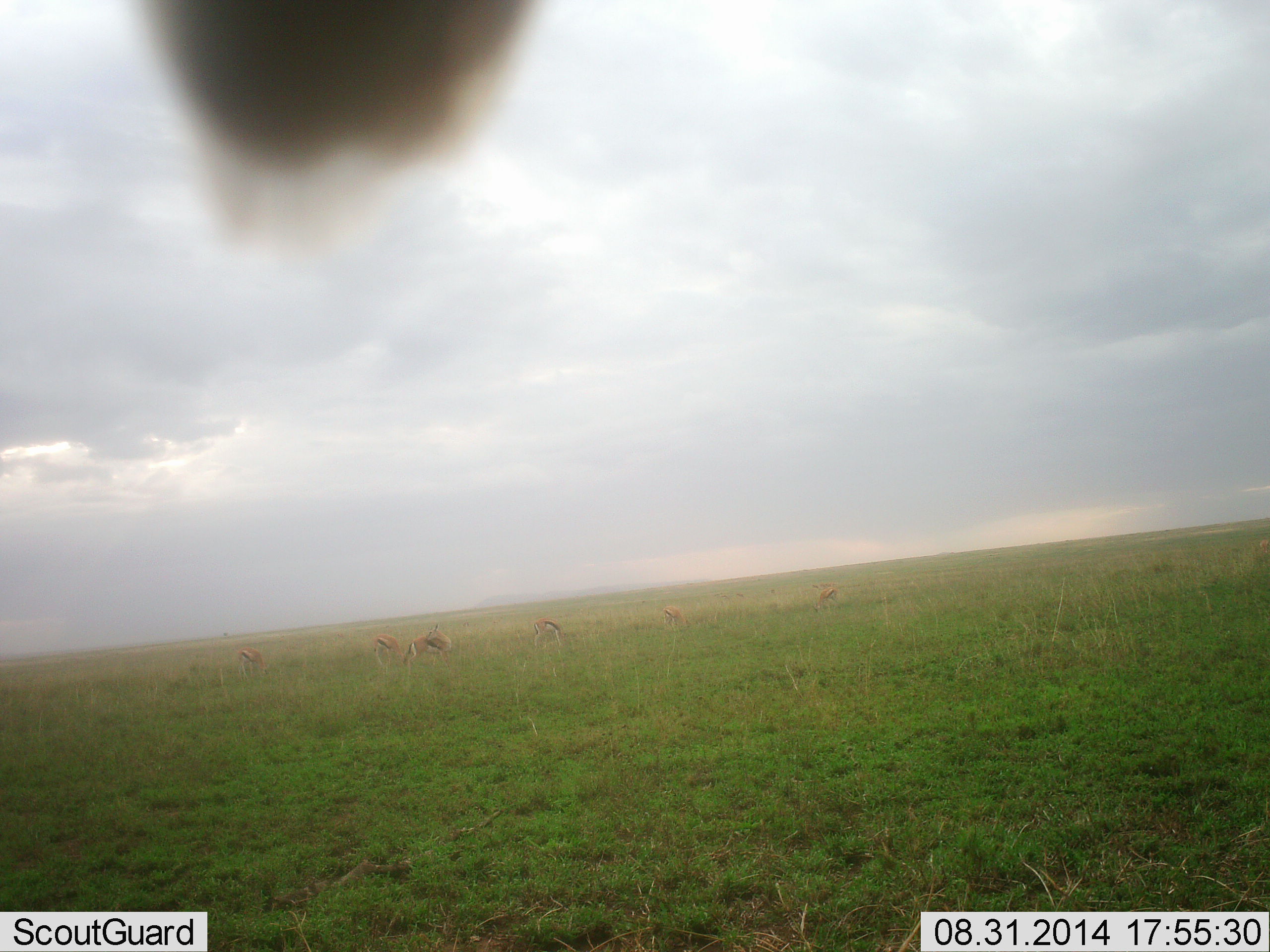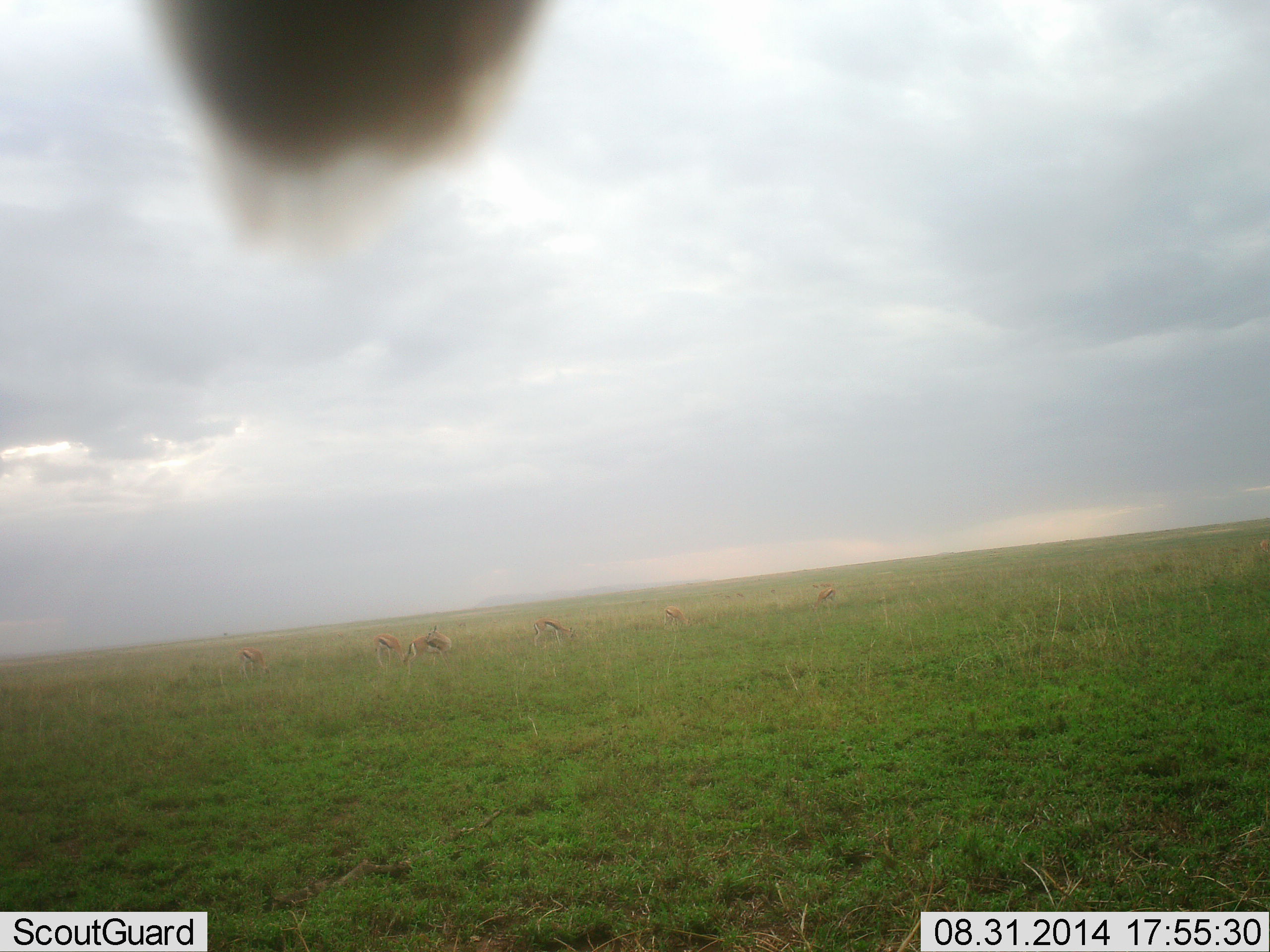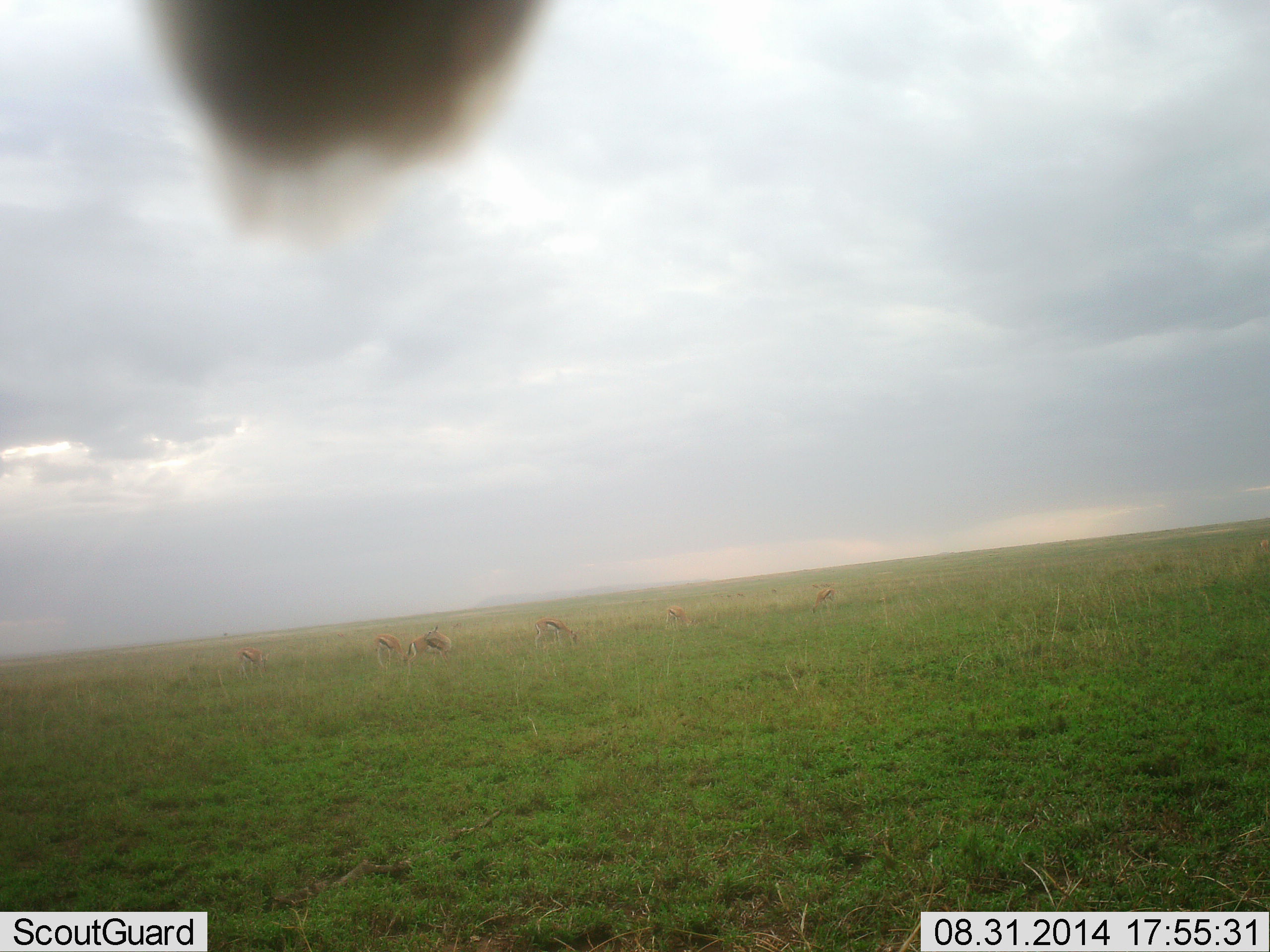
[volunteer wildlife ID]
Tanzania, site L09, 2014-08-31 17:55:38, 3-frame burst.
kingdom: Animalia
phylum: Chordata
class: Mammalia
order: Artiodactyla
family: Bovidae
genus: Eudorcas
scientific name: Eudorcas thomsonii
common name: thomson's gazelle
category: gazellethomsons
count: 6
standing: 54%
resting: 0%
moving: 0%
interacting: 0%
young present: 0%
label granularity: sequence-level